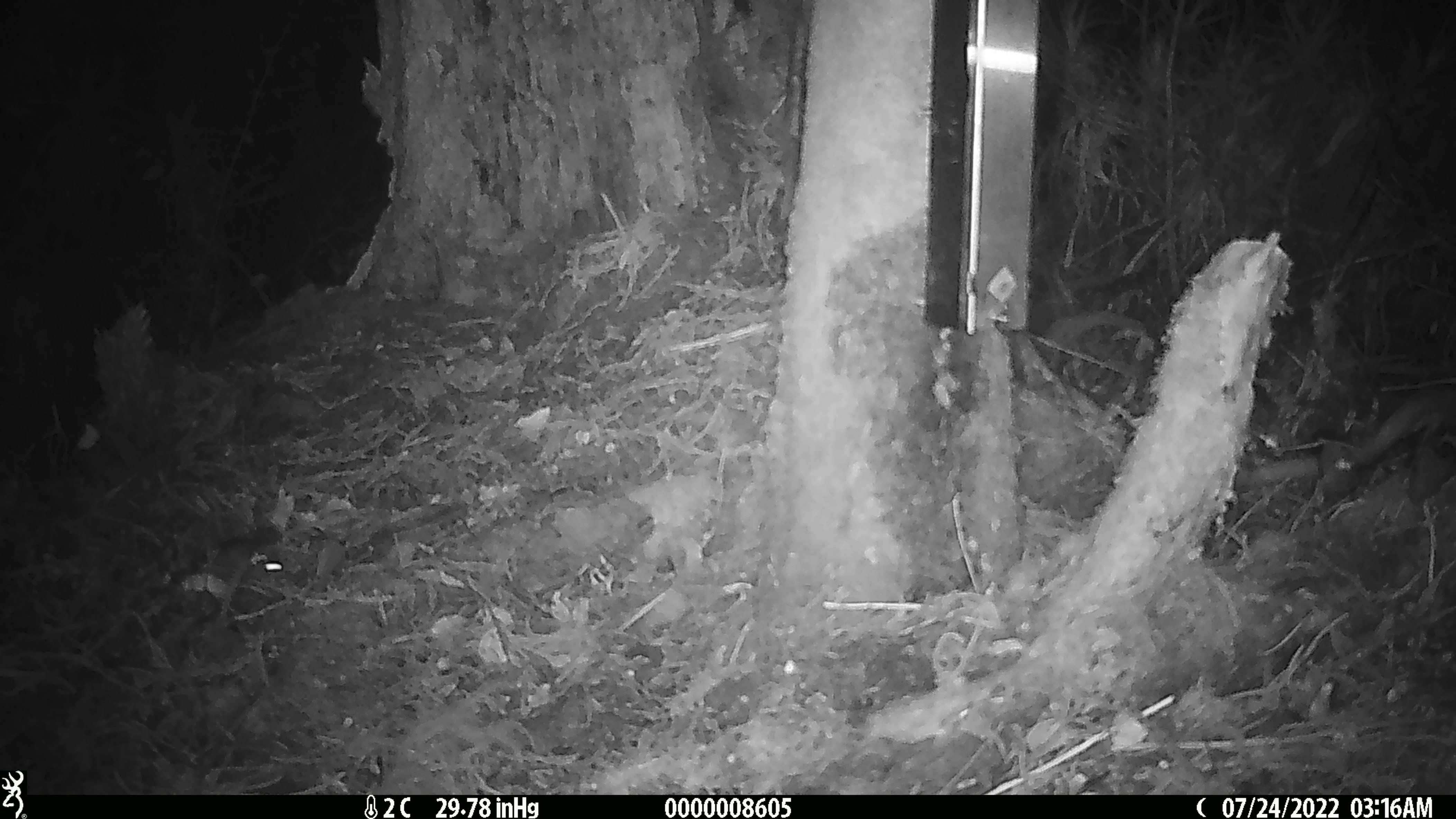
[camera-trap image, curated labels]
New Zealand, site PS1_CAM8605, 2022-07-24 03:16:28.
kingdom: Animalia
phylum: Chordata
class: Mammalia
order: Rodentia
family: Muridae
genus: Mus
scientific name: Mus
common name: mouse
Mouse (Mus).